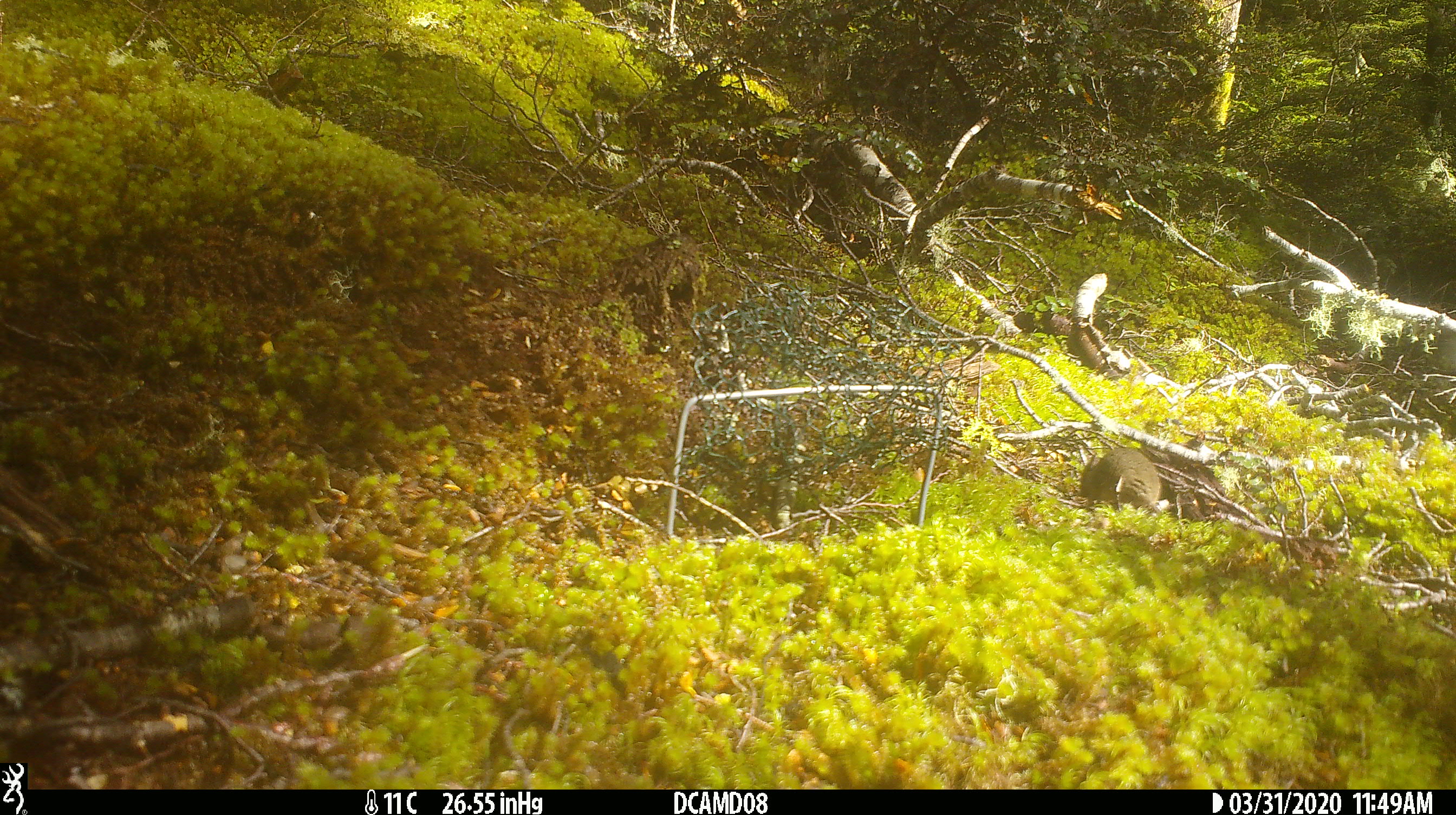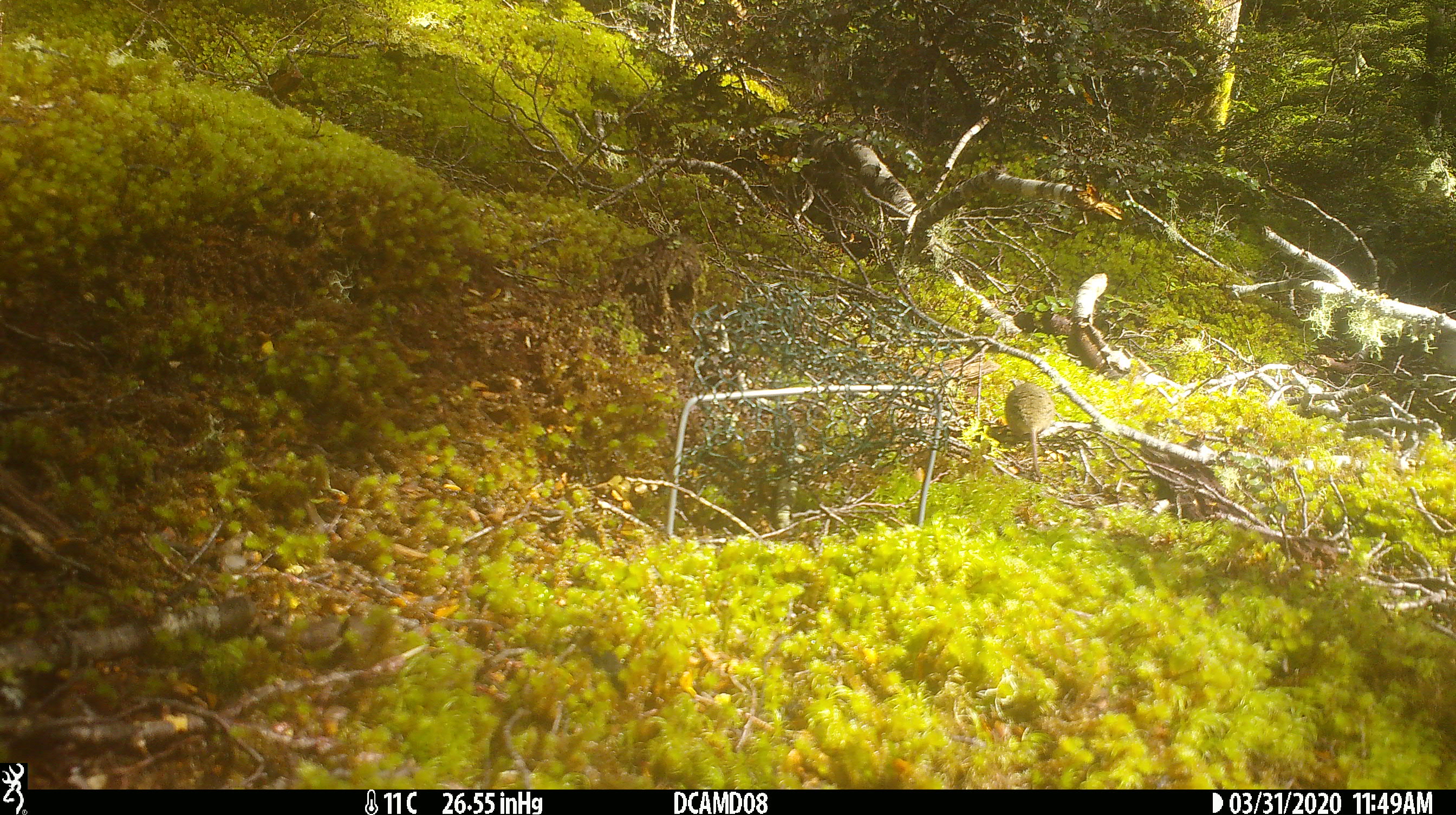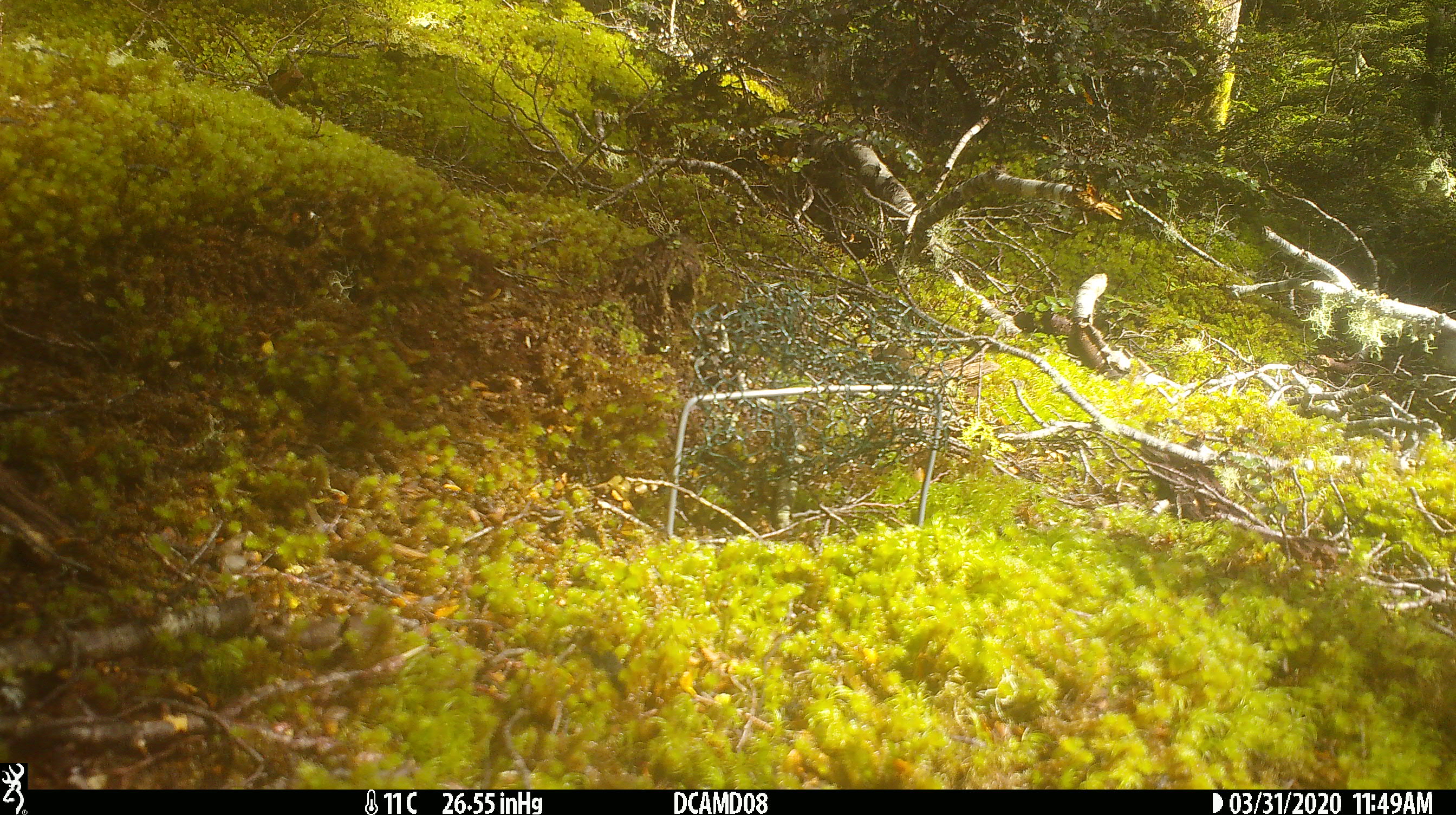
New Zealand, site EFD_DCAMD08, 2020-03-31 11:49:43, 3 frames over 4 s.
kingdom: Animalia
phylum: Chordata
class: Mammalia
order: Rodentia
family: Muridae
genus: Mus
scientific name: Mus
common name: mouse